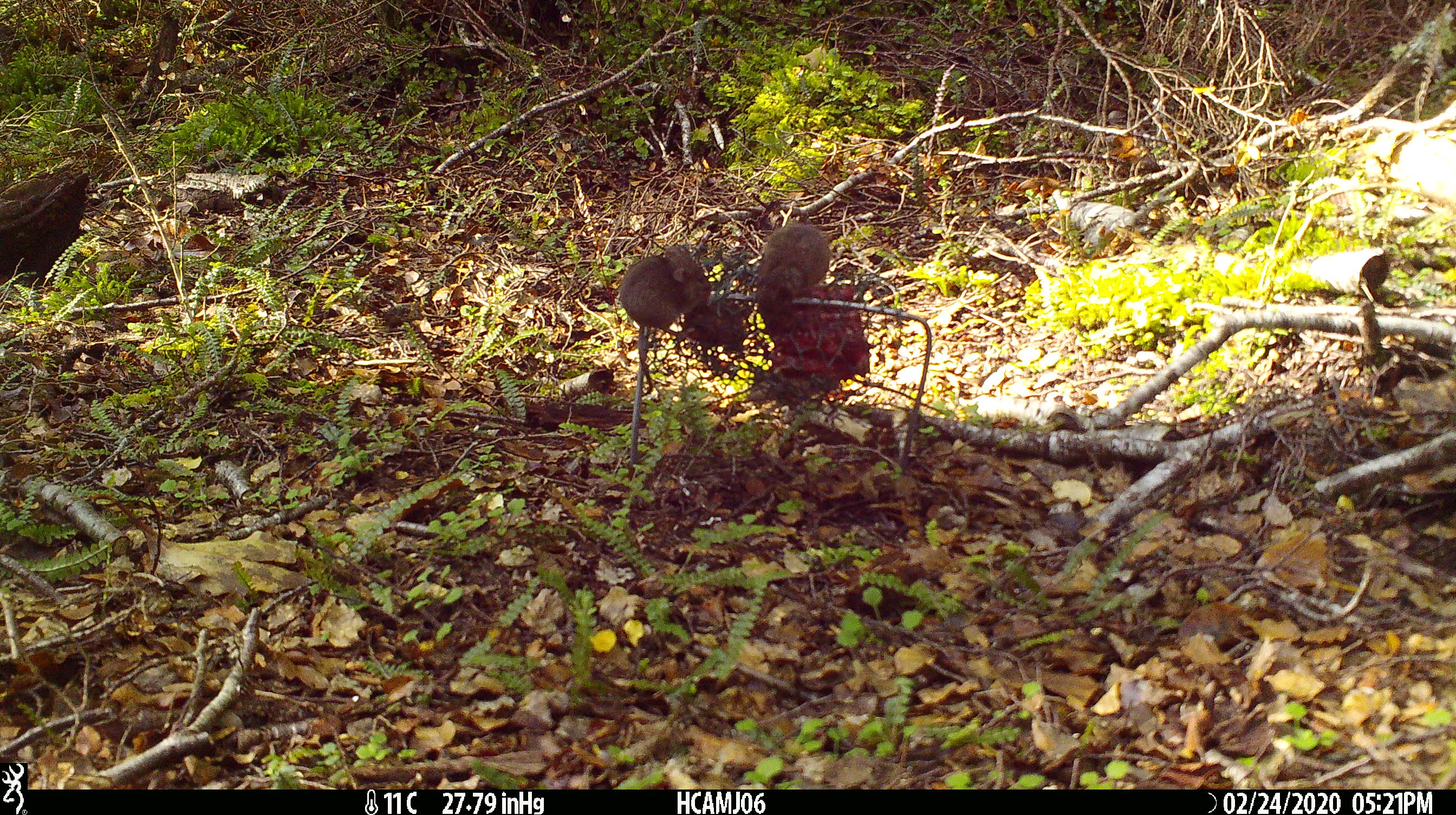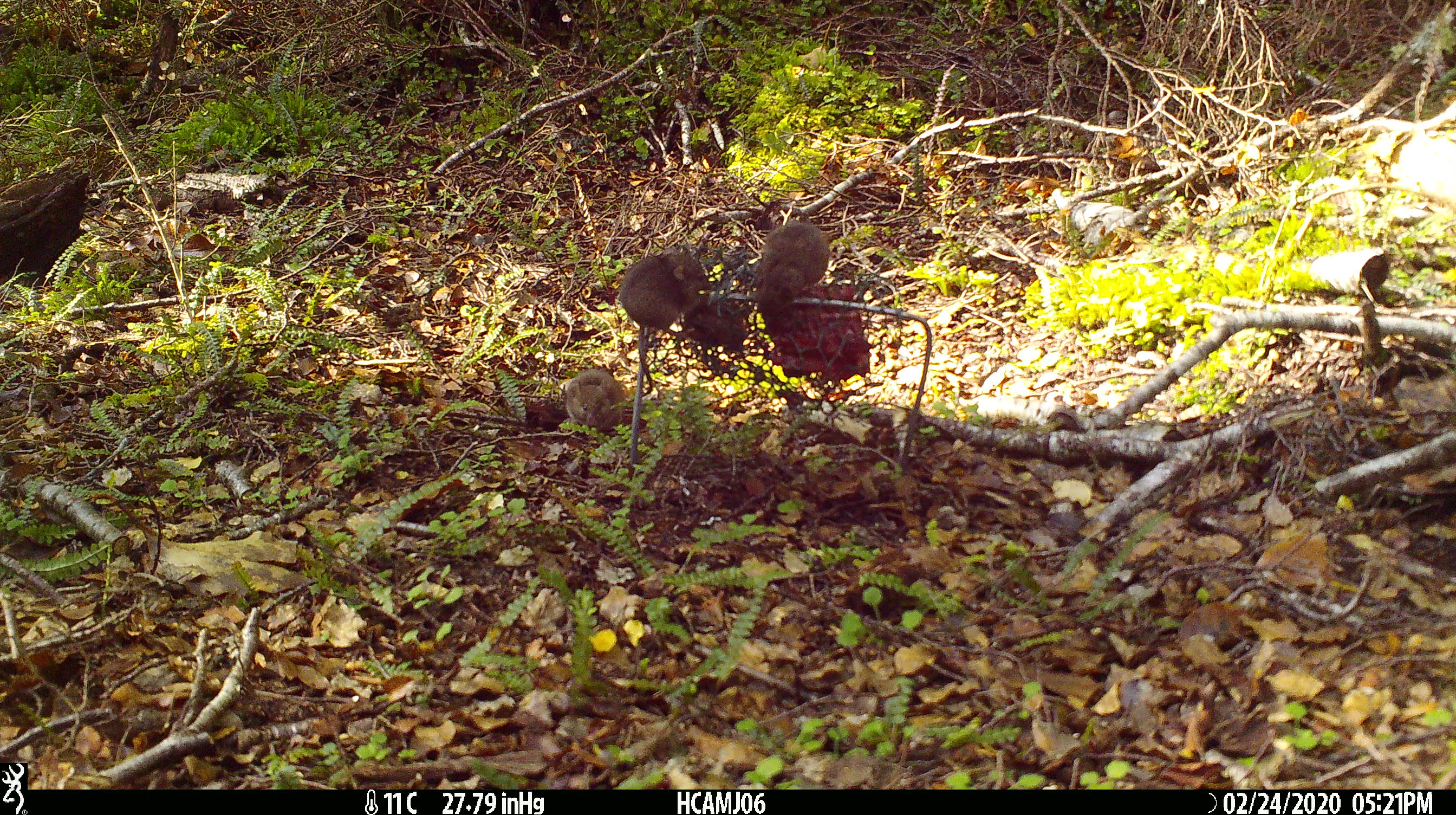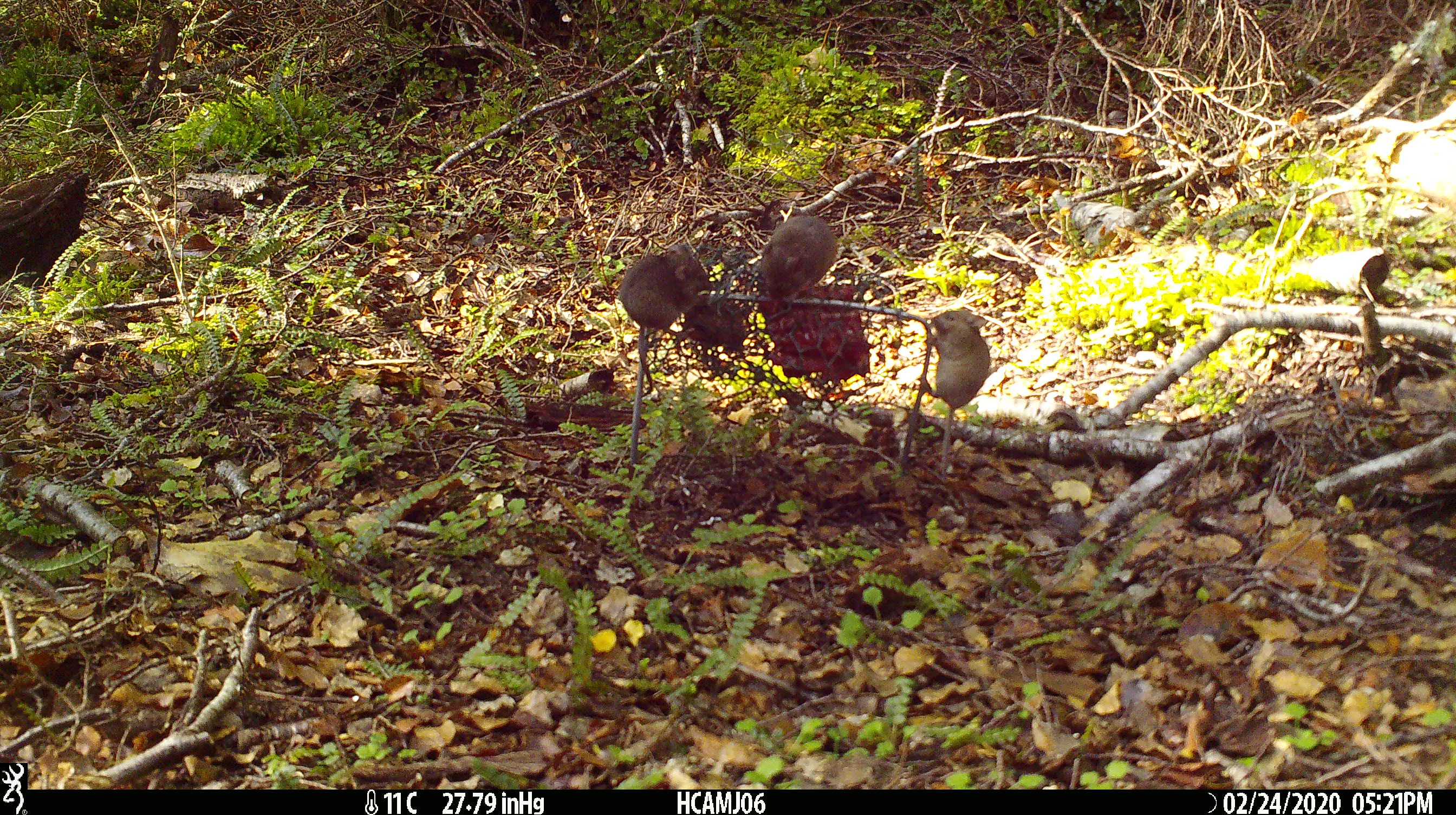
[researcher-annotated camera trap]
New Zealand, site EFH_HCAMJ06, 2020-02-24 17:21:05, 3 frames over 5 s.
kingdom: Animalia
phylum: Chordata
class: Mammalia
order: Rodentia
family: Muridae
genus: Mus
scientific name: Mus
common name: mouse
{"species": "mouse (Mus)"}